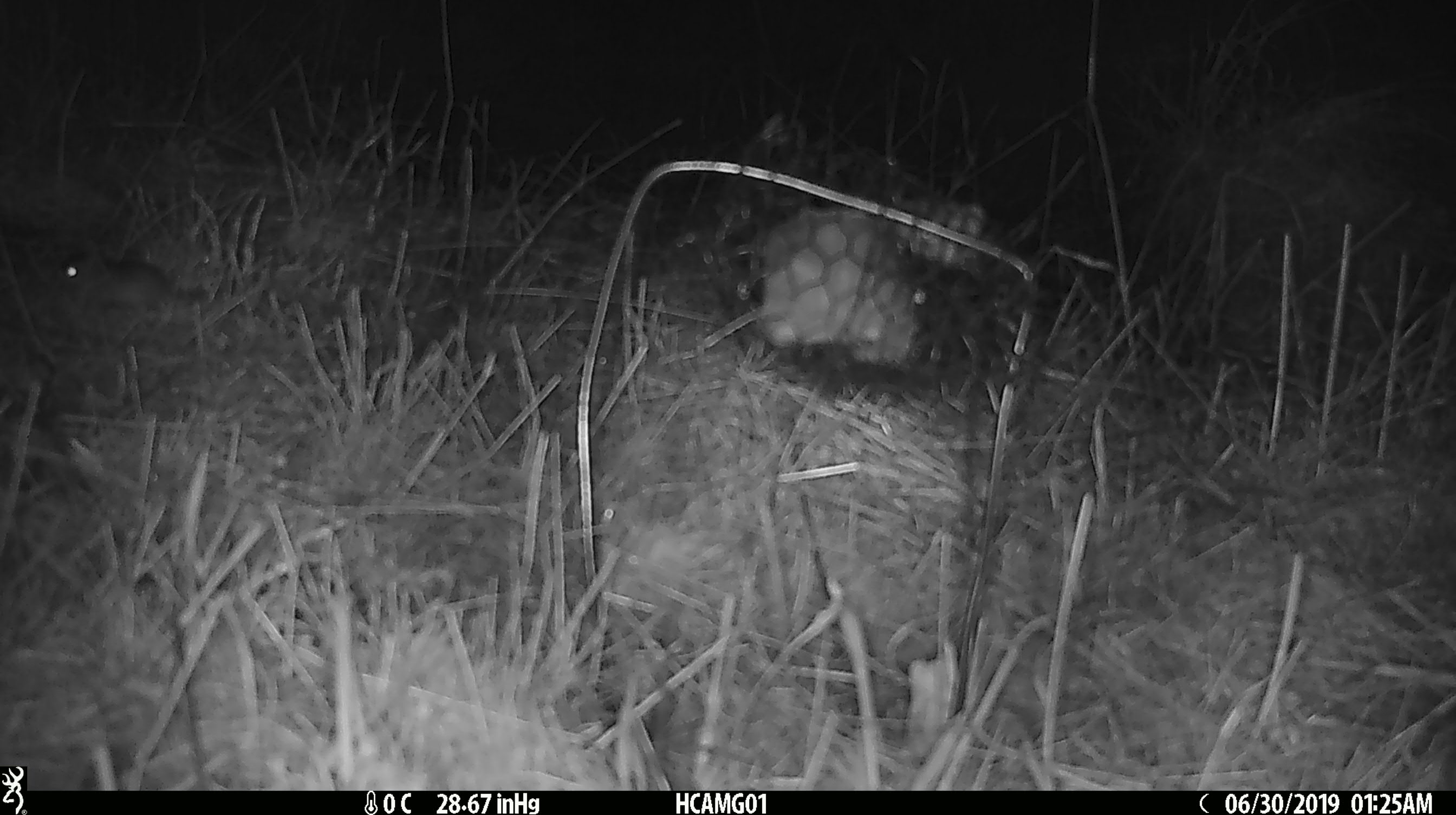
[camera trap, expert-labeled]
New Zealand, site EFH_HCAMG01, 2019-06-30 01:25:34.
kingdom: Animalia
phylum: Chordata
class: Mammalia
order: Rodentia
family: Muridae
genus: Mus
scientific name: Mus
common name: mouse